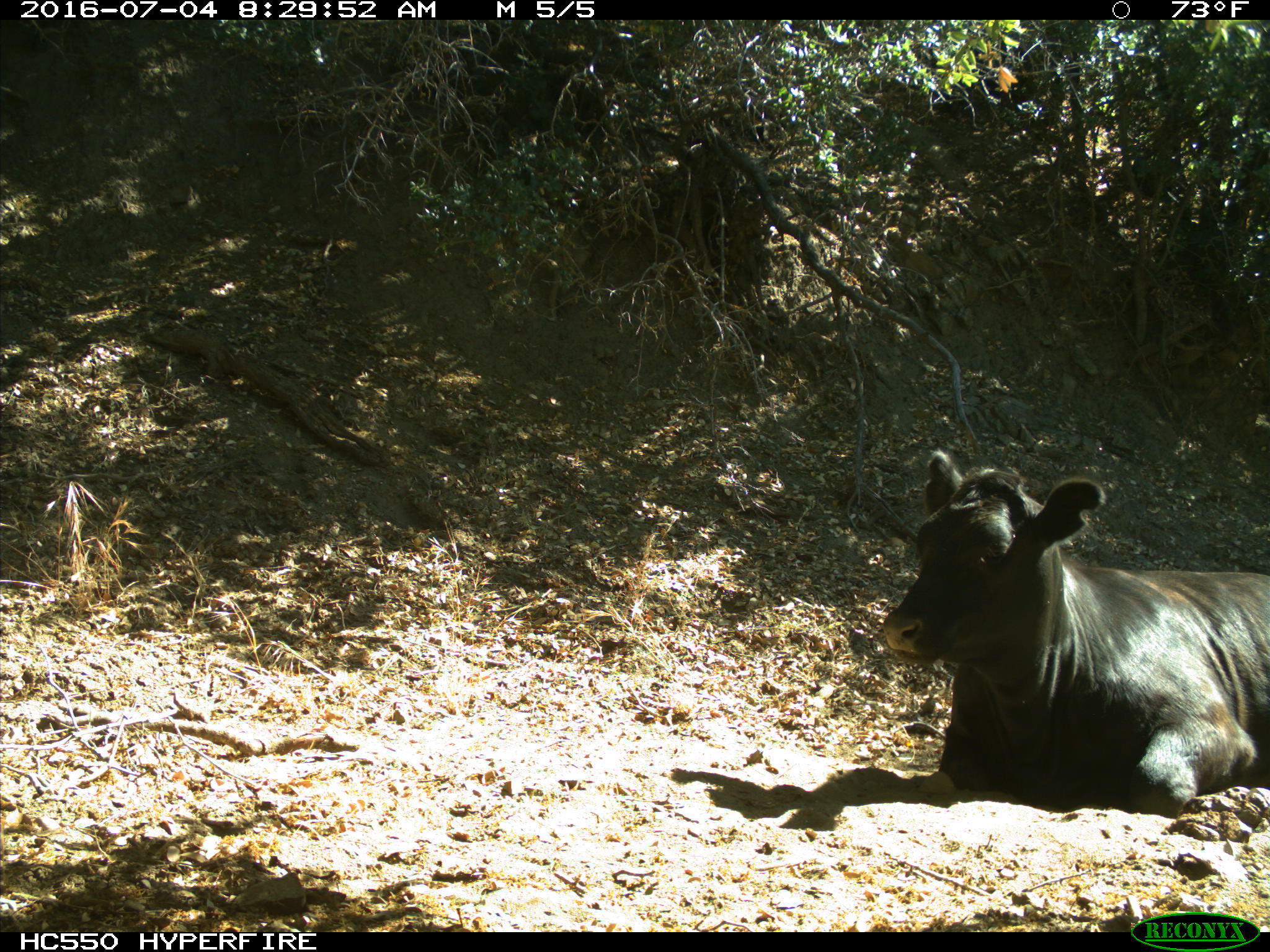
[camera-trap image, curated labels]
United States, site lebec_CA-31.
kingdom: Animalia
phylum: Chordata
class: Mammalia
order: Artiodactyla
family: Bovidae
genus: Bos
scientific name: Bos taurus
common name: domestic cow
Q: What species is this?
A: Bos taurus (domestic cow).